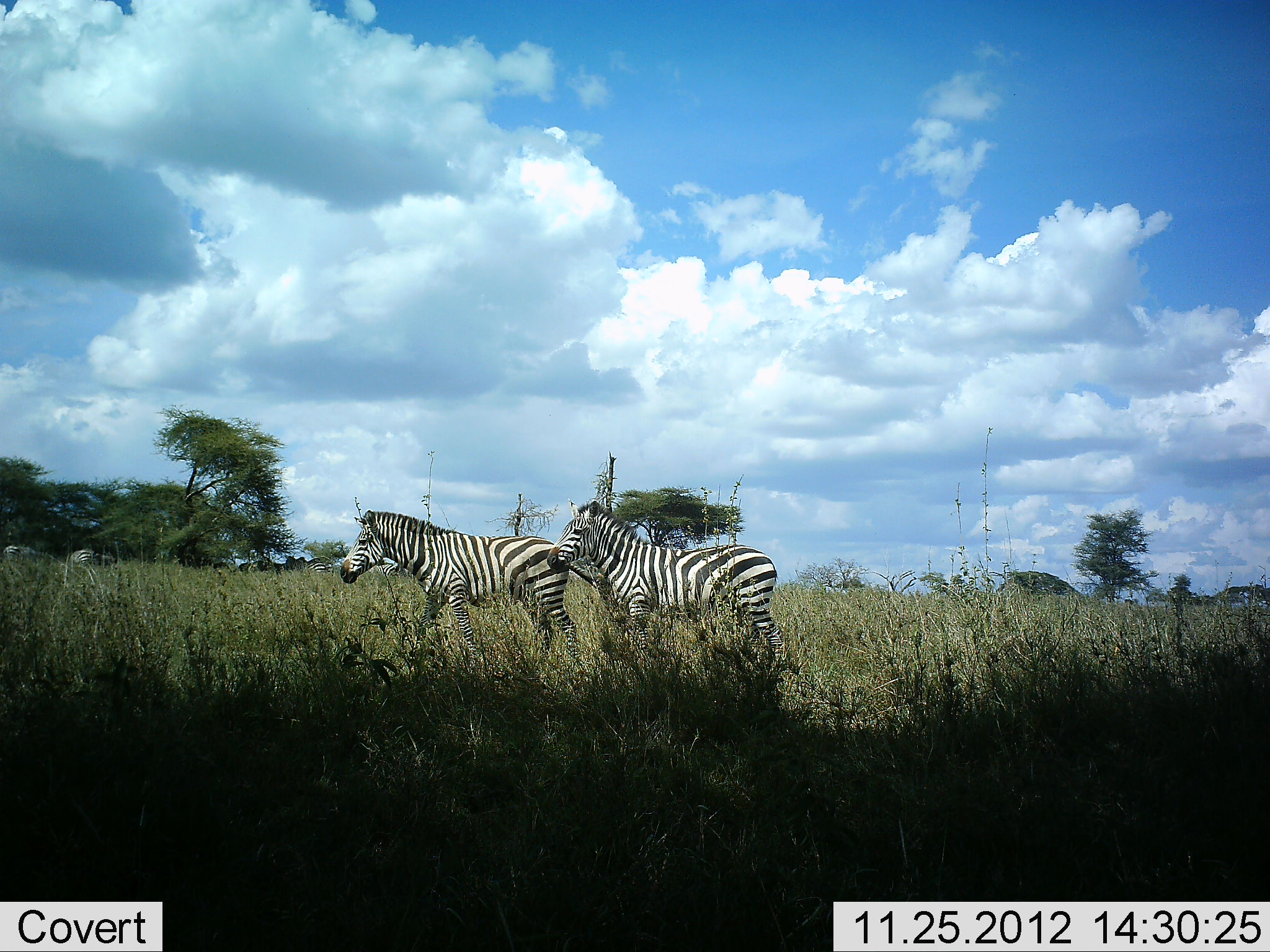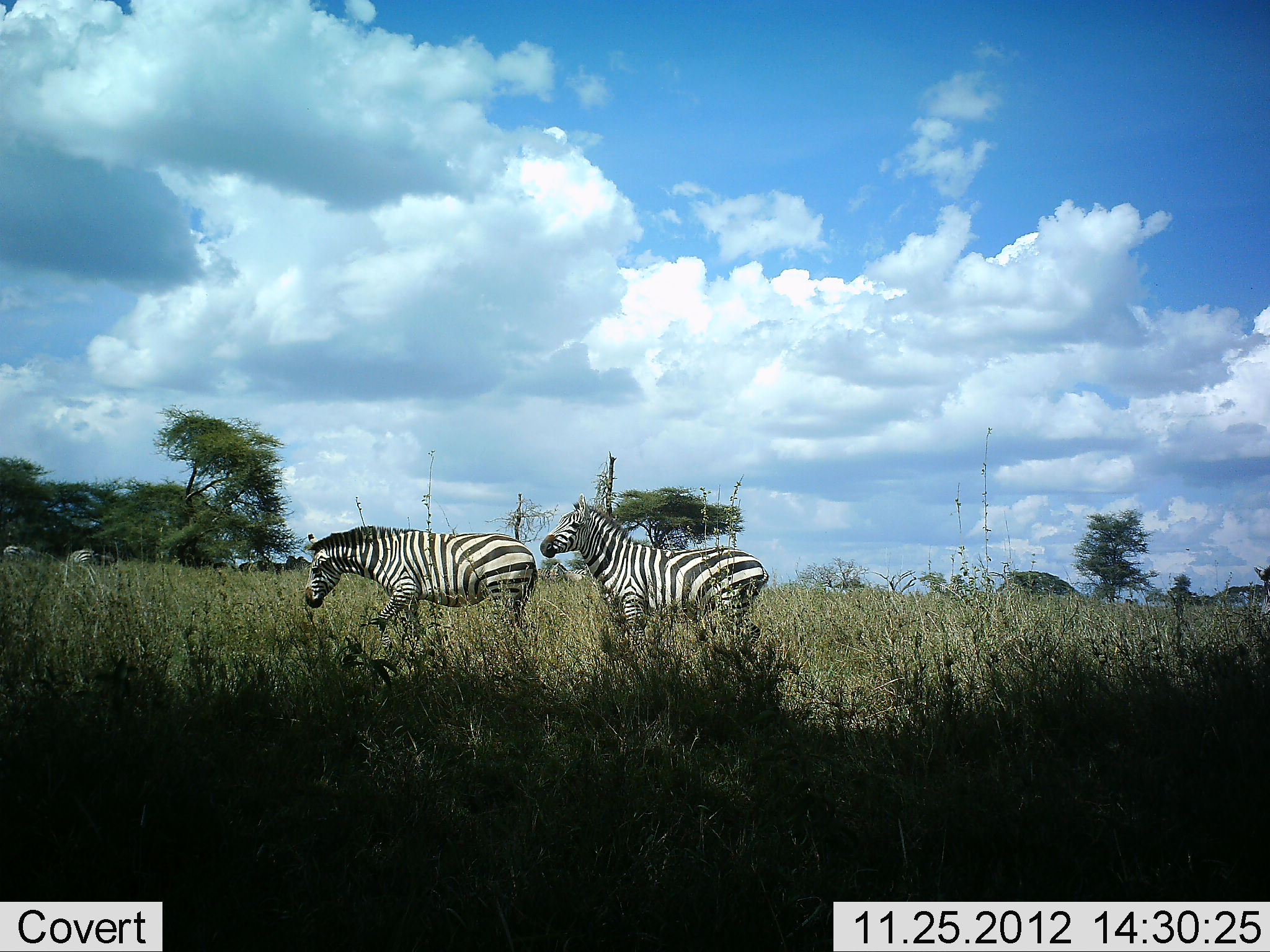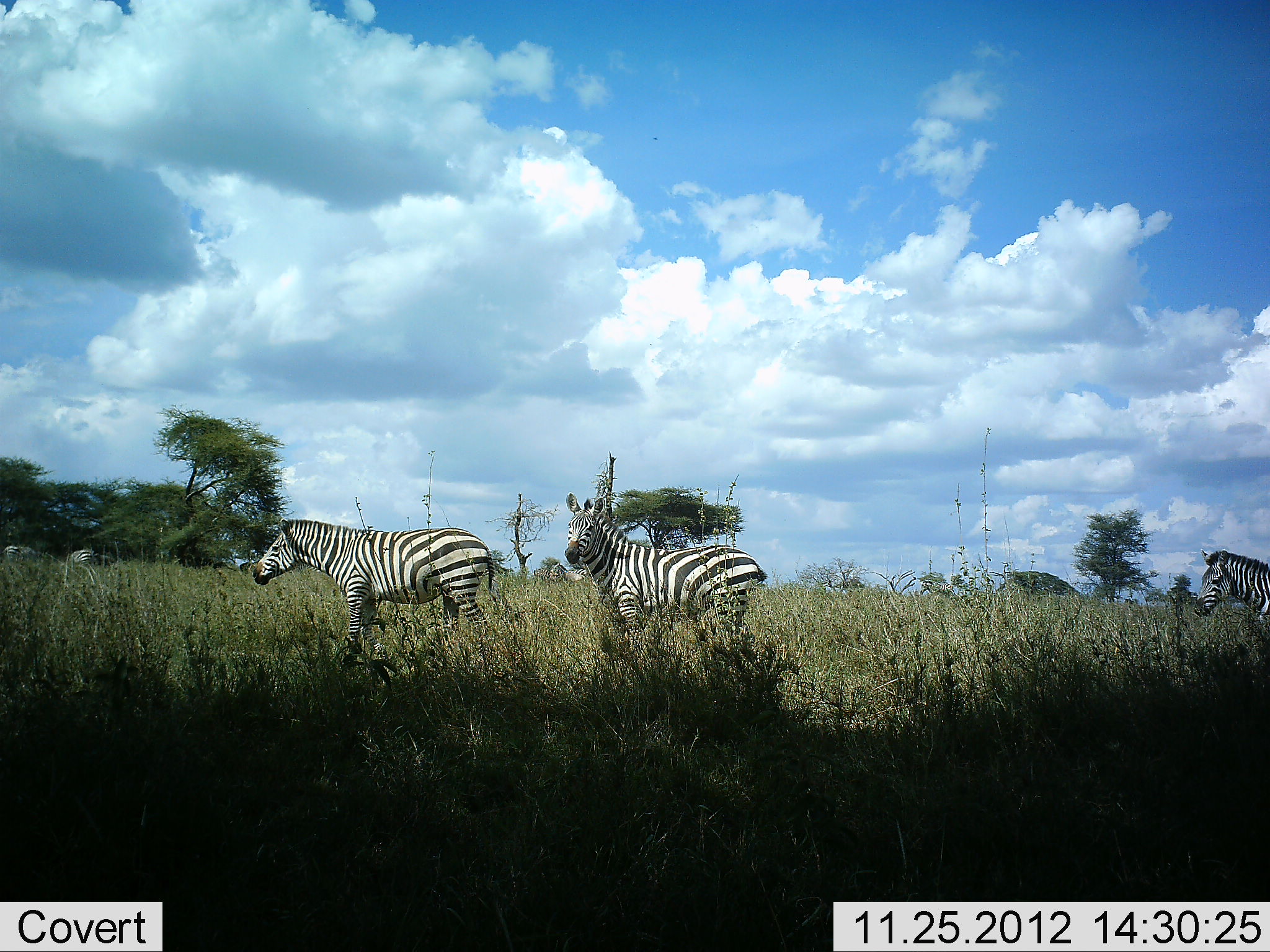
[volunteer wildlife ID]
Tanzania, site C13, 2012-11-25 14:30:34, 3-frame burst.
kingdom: Animalia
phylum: Chordata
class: Mammalia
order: Perissodactyla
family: Equidae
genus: Equus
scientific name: Equus quagga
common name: plains zebra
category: zebra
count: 3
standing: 50%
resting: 0%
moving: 90%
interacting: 10%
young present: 0%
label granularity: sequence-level